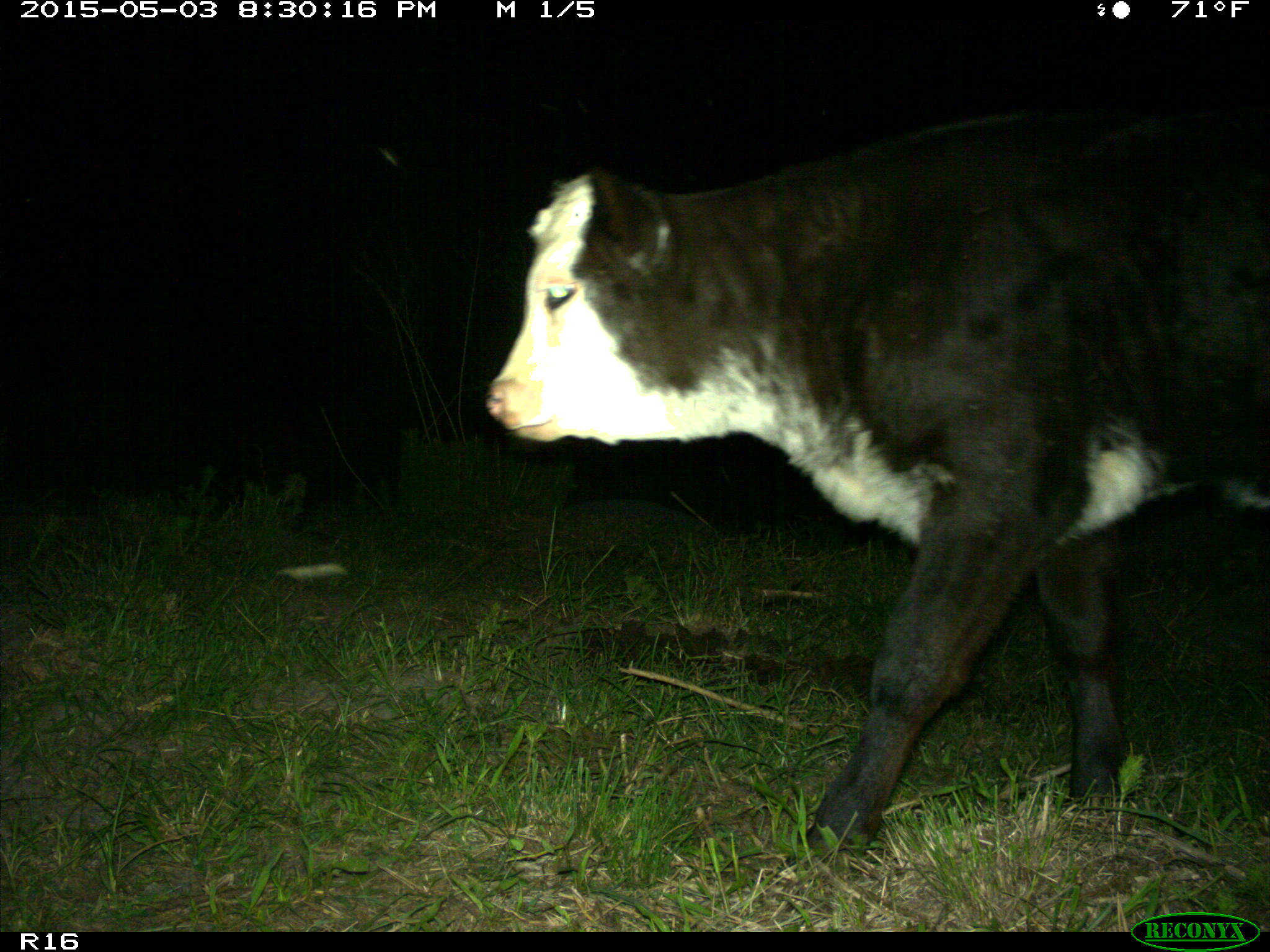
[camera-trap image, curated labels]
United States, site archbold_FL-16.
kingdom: Animalia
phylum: Chordata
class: Mammalia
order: Artiodactyla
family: Bovidae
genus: Bos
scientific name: Bos taurus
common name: domestic cow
Bos taurus (domestic cow).